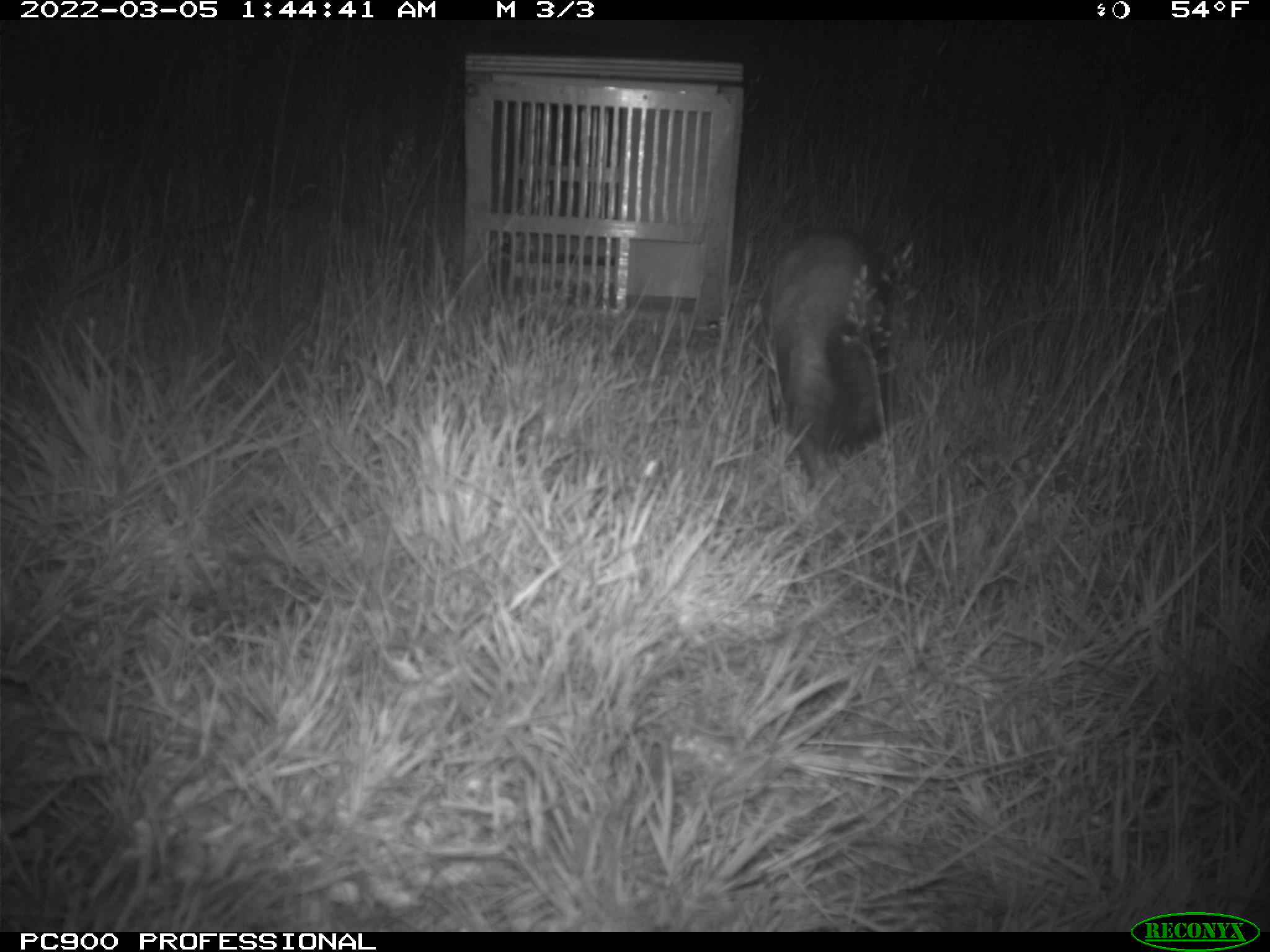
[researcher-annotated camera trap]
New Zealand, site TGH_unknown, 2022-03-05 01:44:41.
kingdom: Animalia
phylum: Chordata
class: Mammalia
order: Carnivora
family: Mustelidae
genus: Mustela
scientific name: Mustela furo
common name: ferret